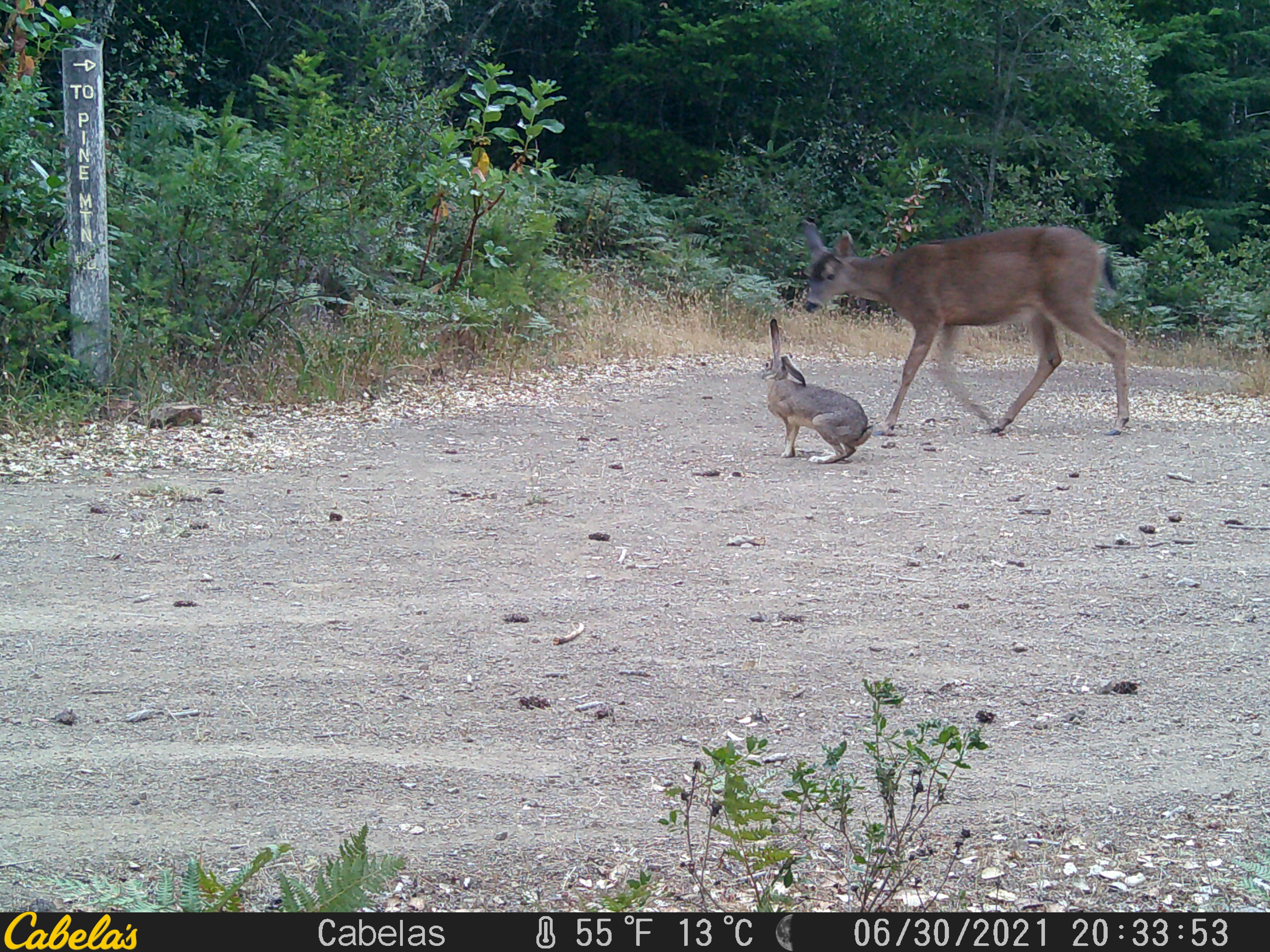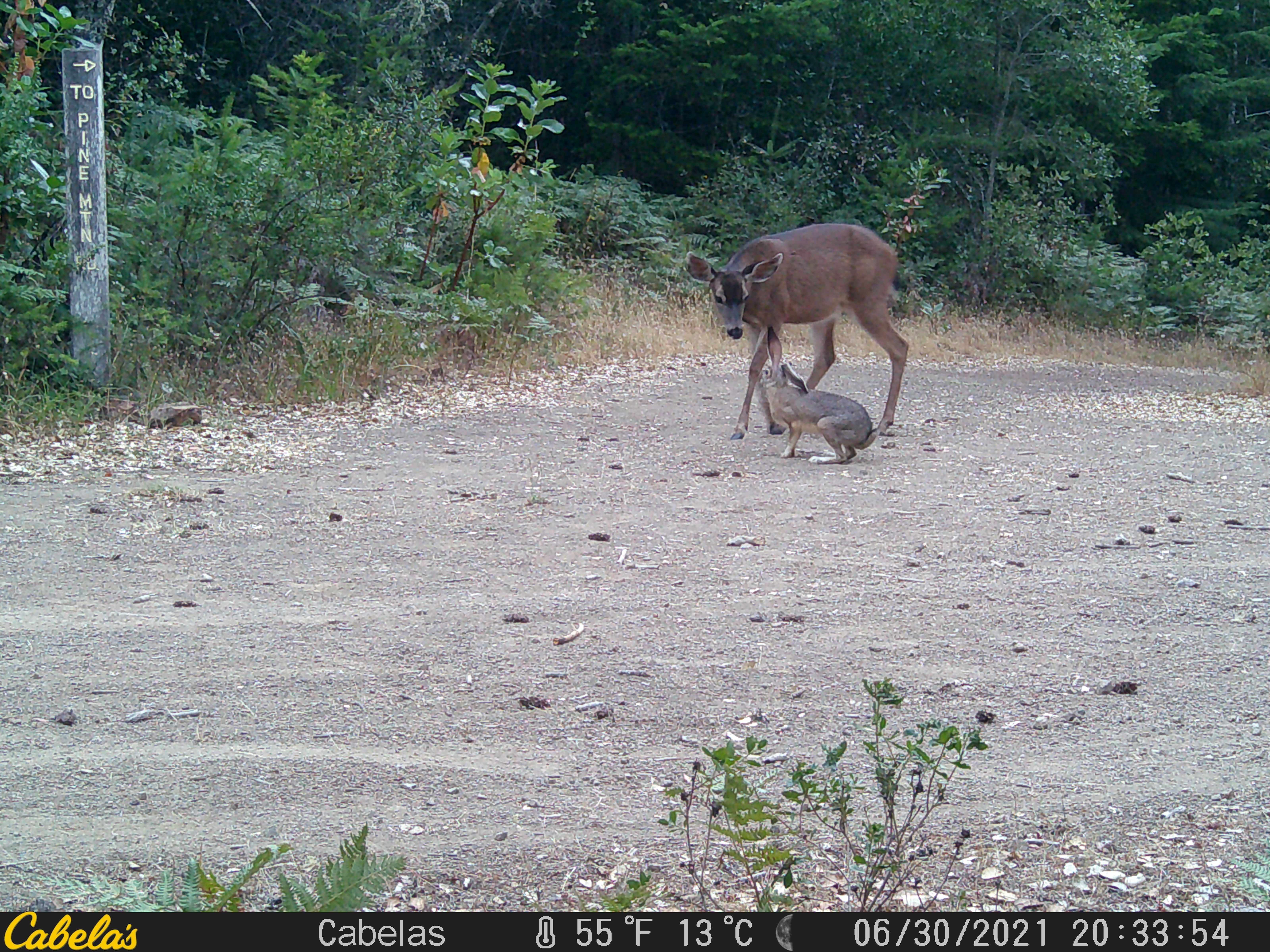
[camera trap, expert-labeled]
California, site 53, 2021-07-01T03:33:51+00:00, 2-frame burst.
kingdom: Animalia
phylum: Chordata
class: Mammalia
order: Artiodactyla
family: Cervidae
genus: Odocoileus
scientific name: Odocoileus hemionus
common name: mule deer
Mule deer (Odocoileus hemionus).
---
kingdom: Animalia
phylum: Chordata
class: Mammalia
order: Lagomorpha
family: Leporidae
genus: Lepus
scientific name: Lepus californicus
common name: black-tailed jackrabbit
Black-tailed jackrabbit (Lepus californicus).